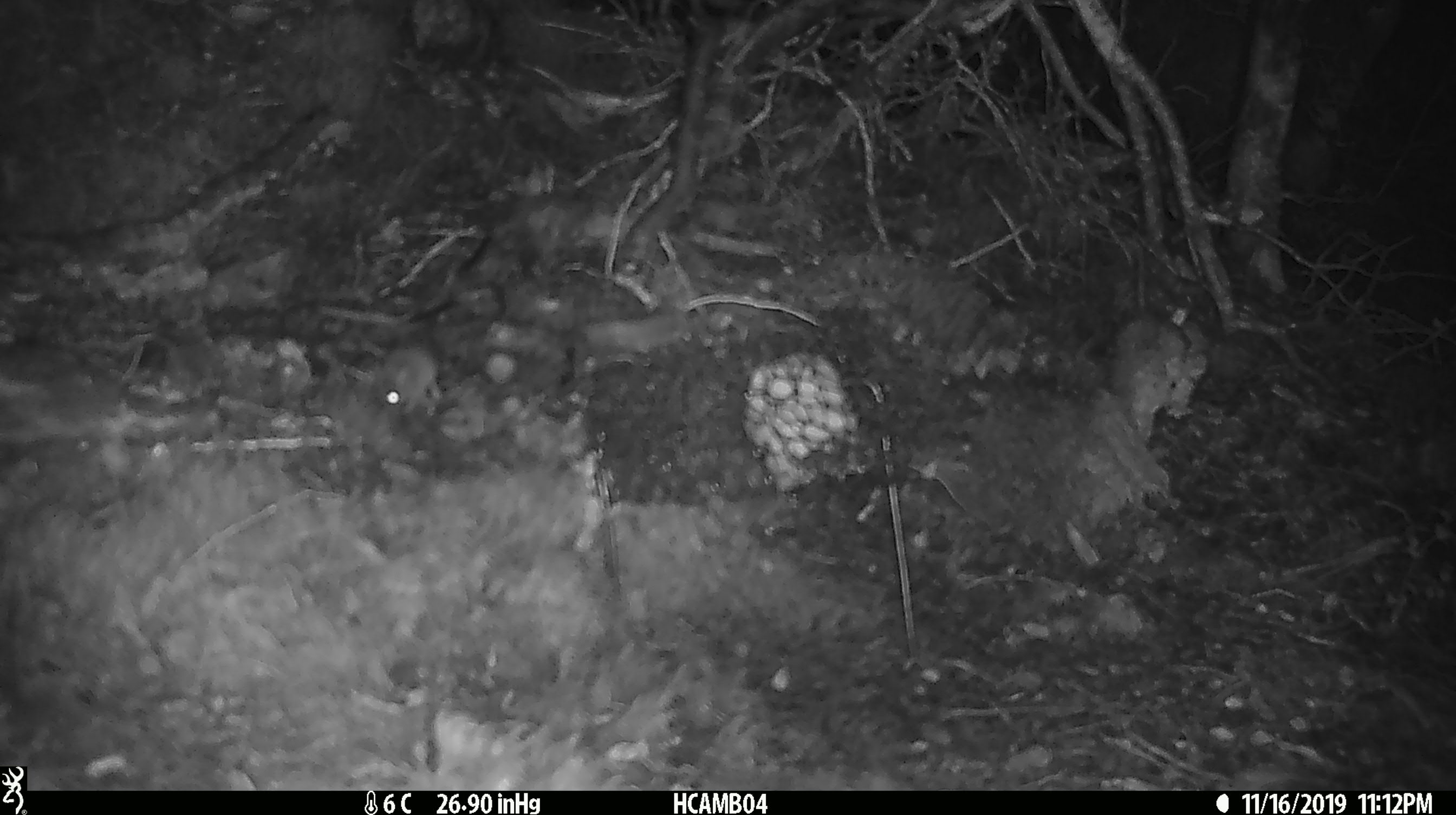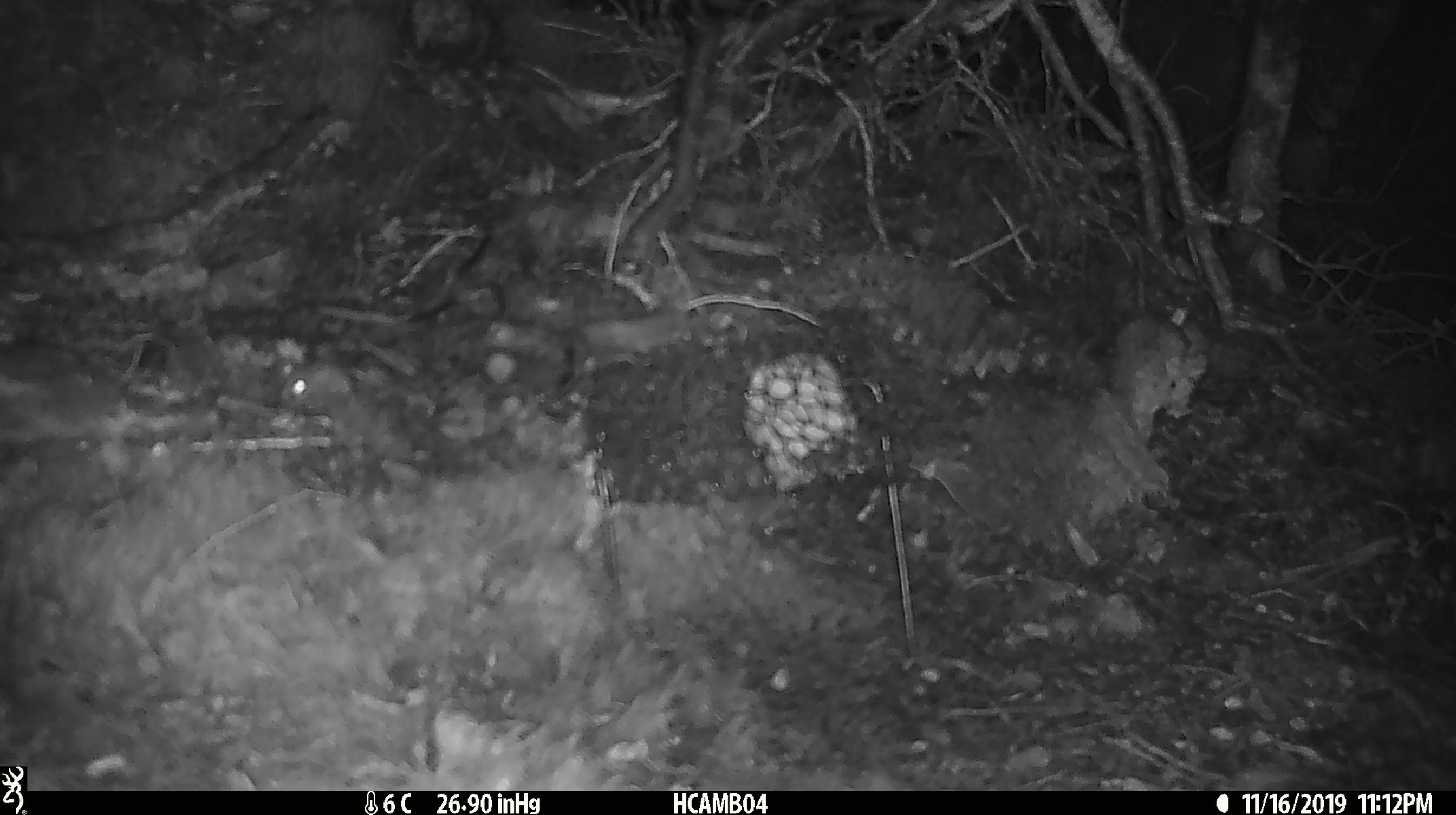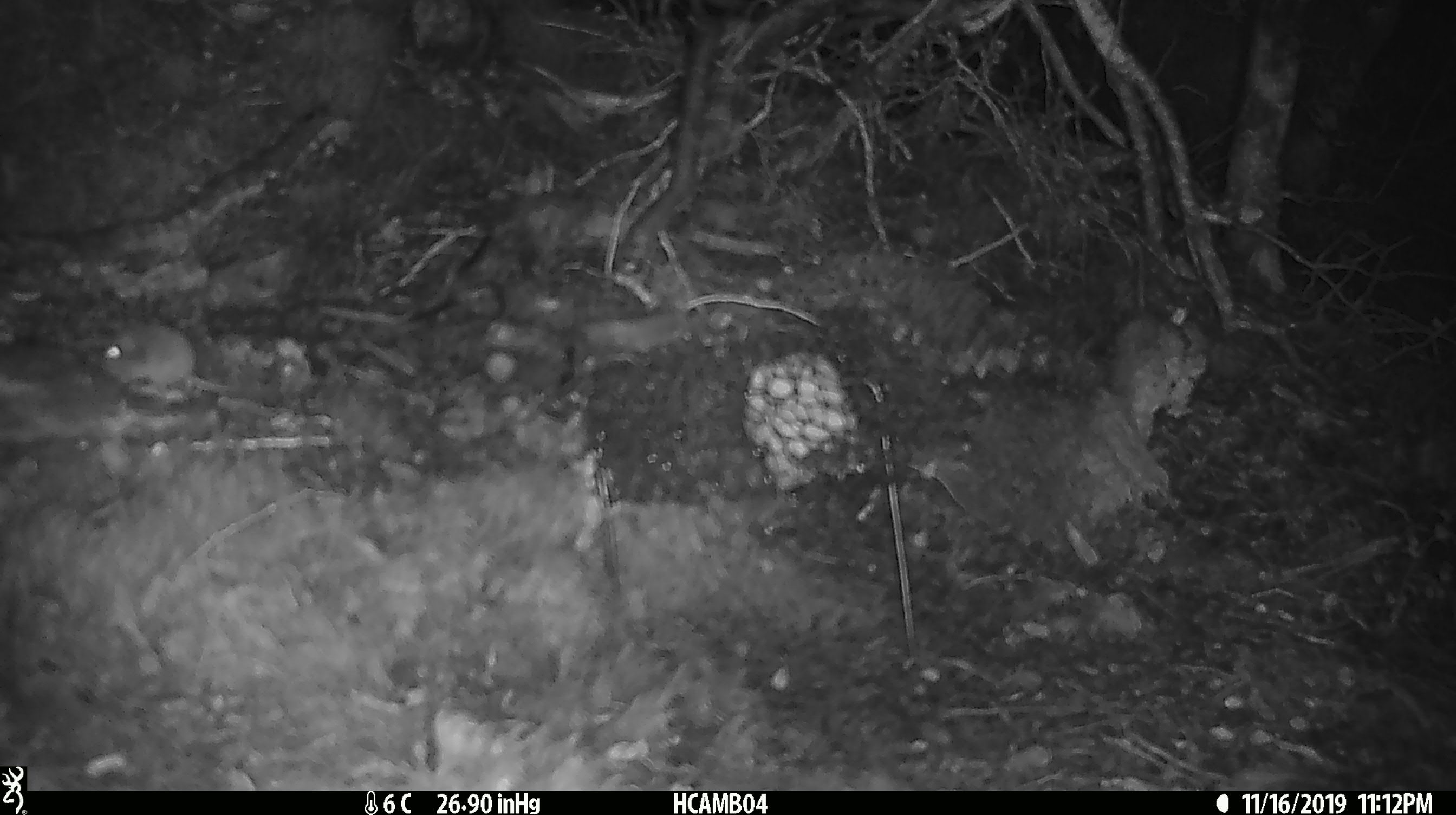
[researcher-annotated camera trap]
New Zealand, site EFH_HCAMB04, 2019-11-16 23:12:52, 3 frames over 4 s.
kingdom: Animalia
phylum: Chordata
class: Mammalia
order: Rodentia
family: Muridae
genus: Mus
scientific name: Mus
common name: mouse